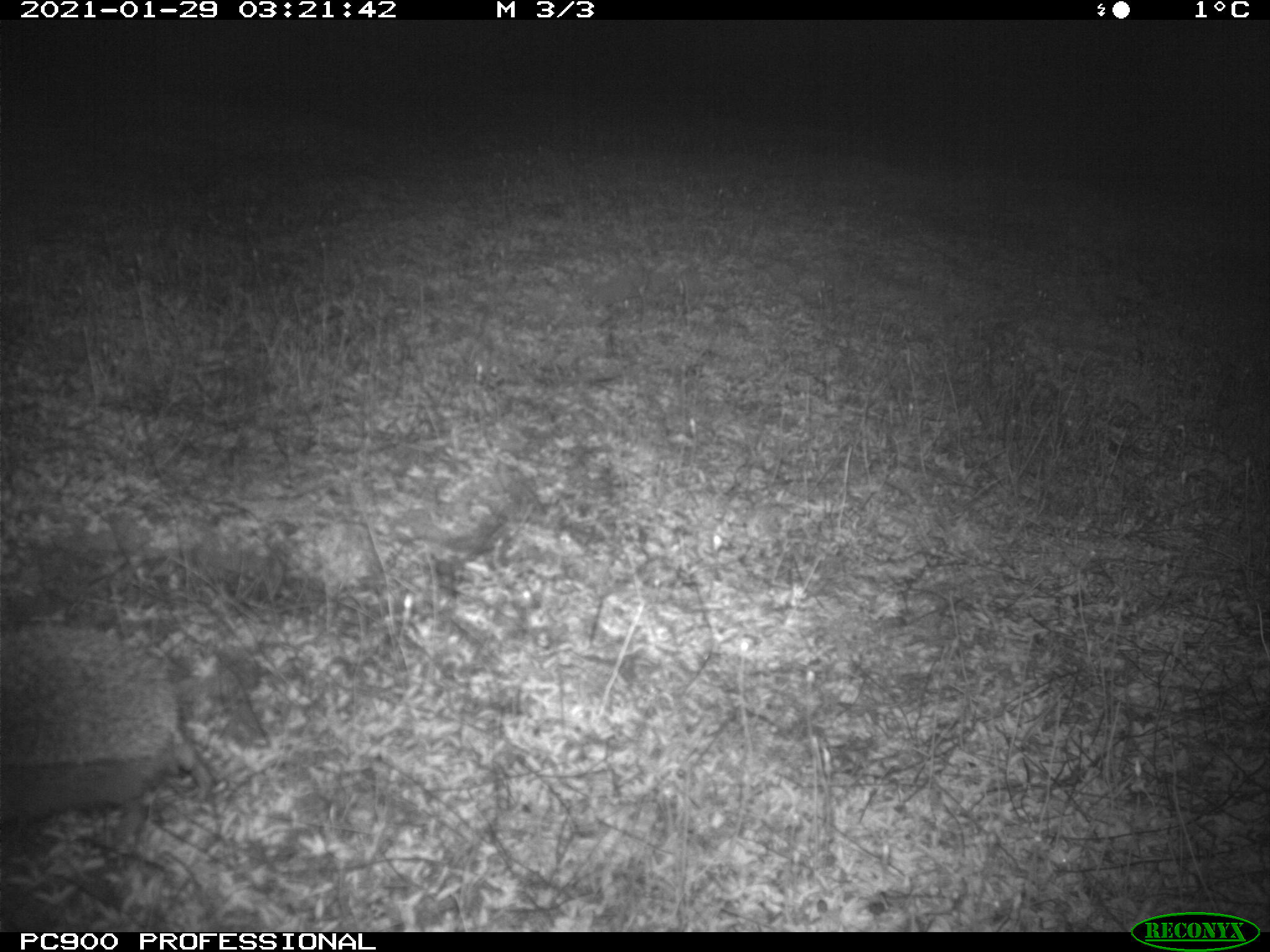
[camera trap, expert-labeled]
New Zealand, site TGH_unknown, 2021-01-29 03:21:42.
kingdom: Animalia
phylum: Chordata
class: Mammalia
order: Eulipotyphla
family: Erinaceidae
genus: Erinaceus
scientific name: Erinaceus europaeus europaeus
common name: european hedgehog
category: hedgehog